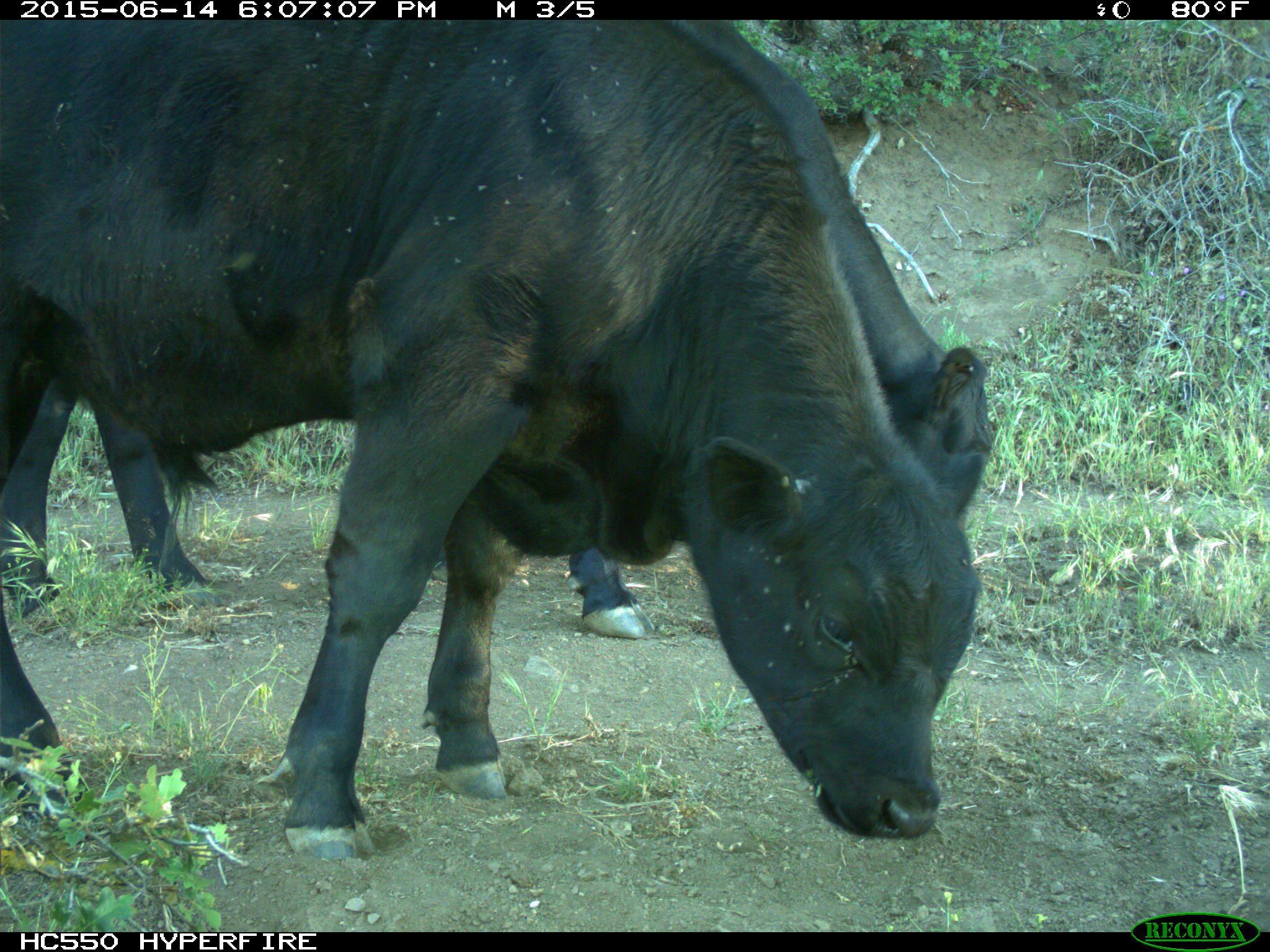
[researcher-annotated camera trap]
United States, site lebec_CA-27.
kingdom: Animalia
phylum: Chordata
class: Mammalia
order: Artiodactyla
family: Bovidae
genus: Bos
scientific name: Bos taurus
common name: domestic cow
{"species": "Bos taurus (domestic cow)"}